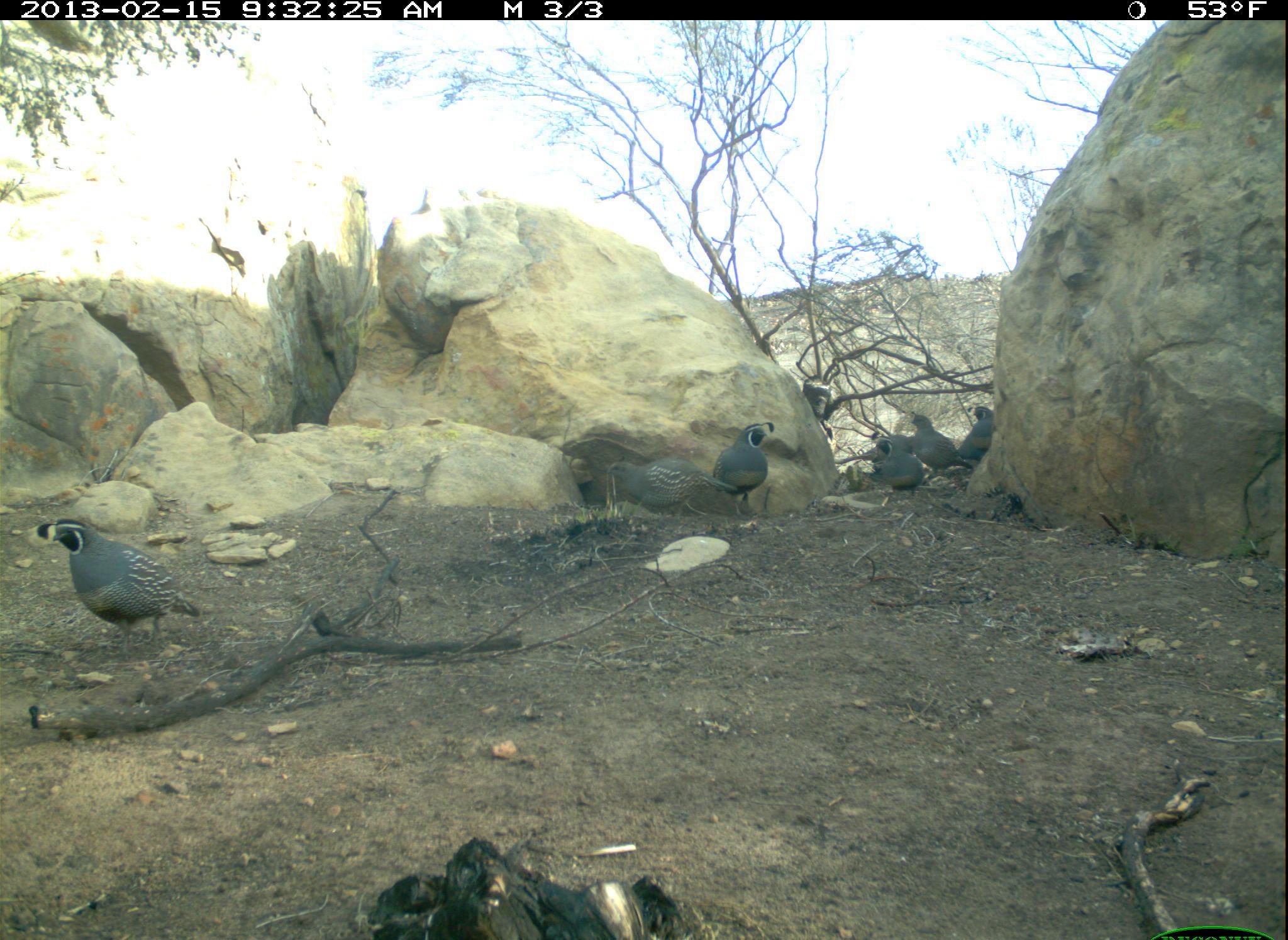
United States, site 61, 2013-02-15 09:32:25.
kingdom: Animalia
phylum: Chordata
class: Aves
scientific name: Aves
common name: bird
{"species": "bird (Aves)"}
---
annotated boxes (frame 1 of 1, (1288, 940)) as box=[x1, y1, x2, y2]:
bird: box=[31, 509, 224, 657]; box=[603, 449, 740, 525]; box=[708, 418, 778, 519]; box=[906, 409, 975, 474]; box=[869, 430, 923, 499]; box=[953, 404, 1001, 465]; box=[851, 431, 917, 464]